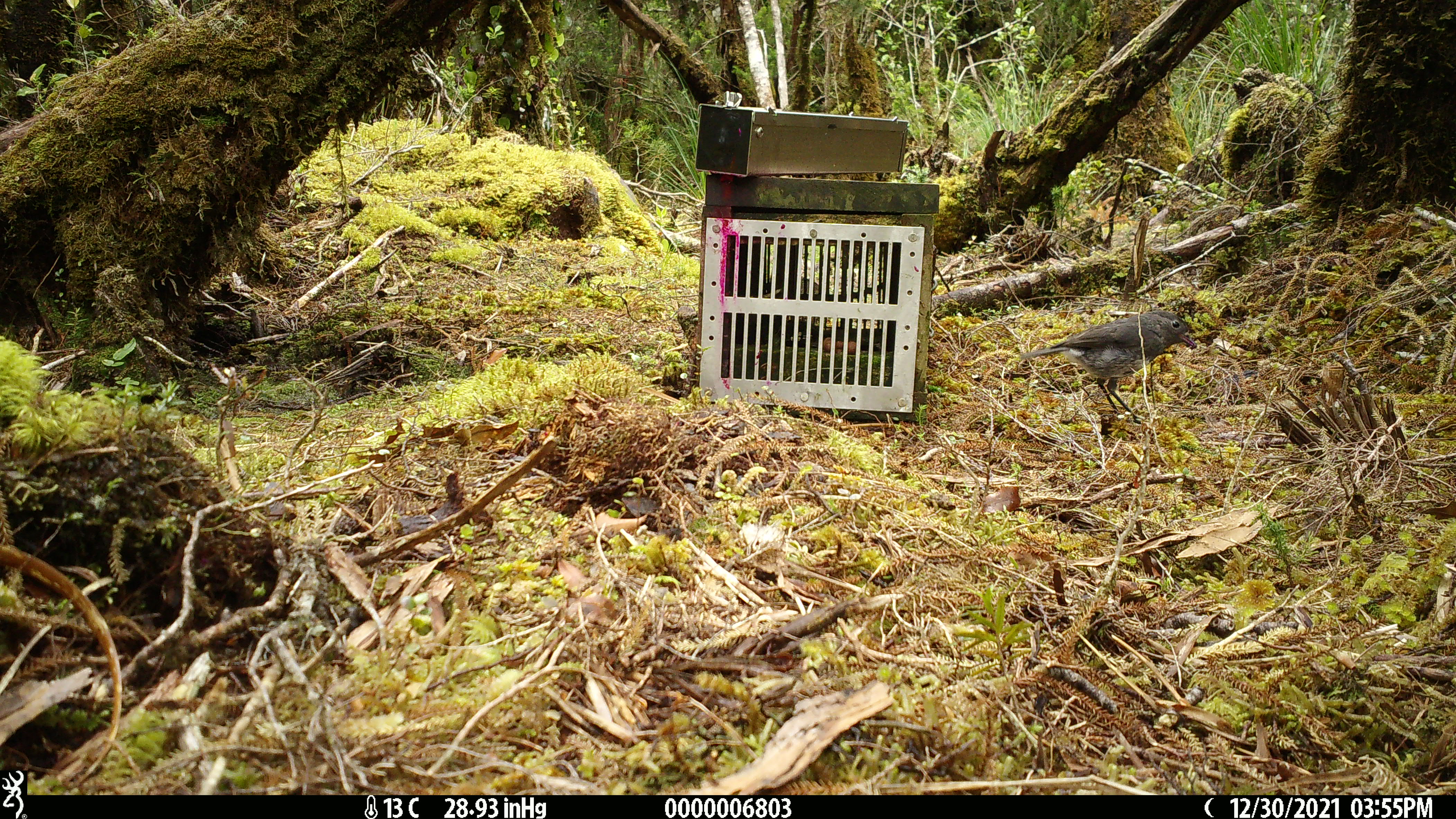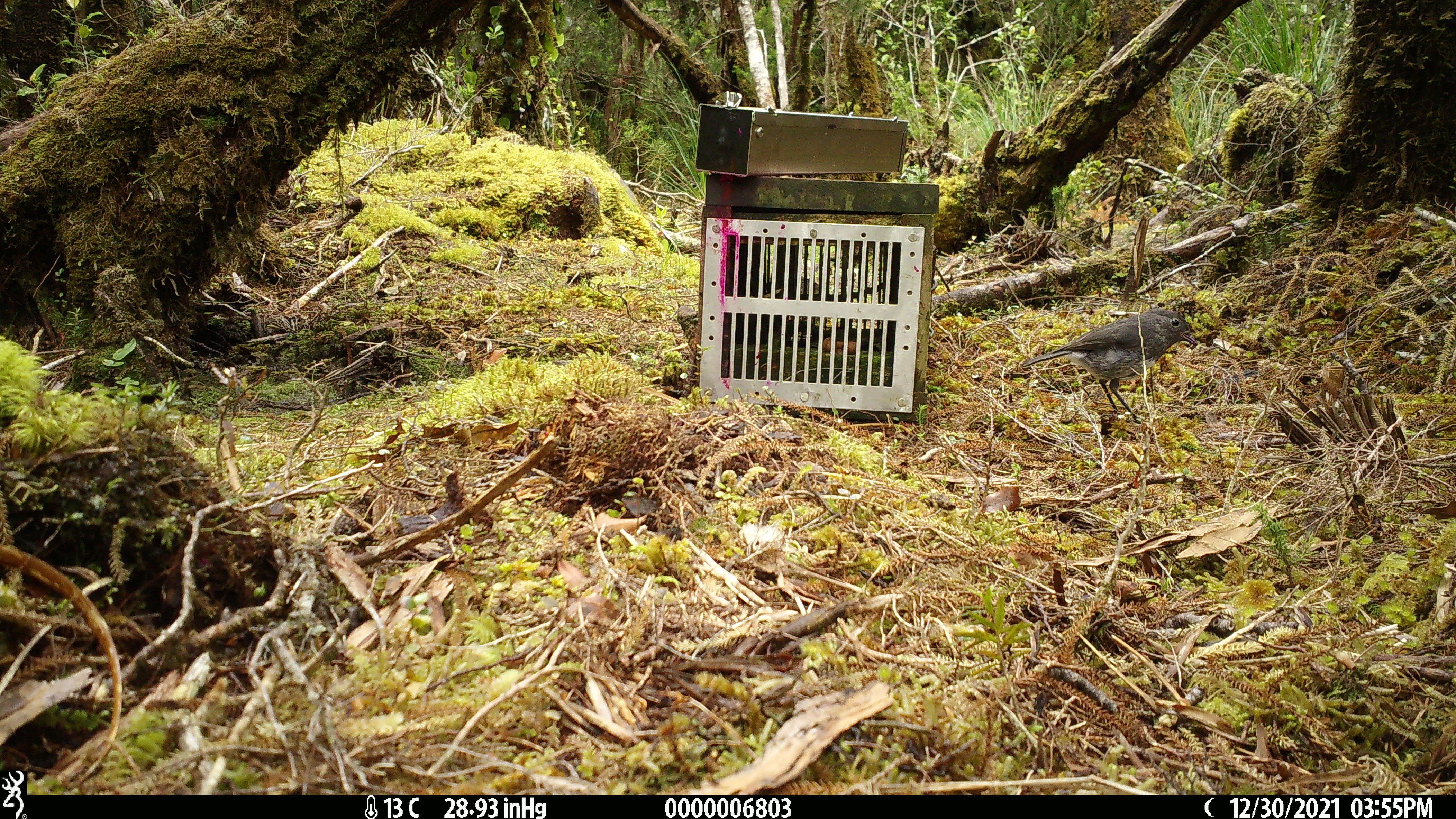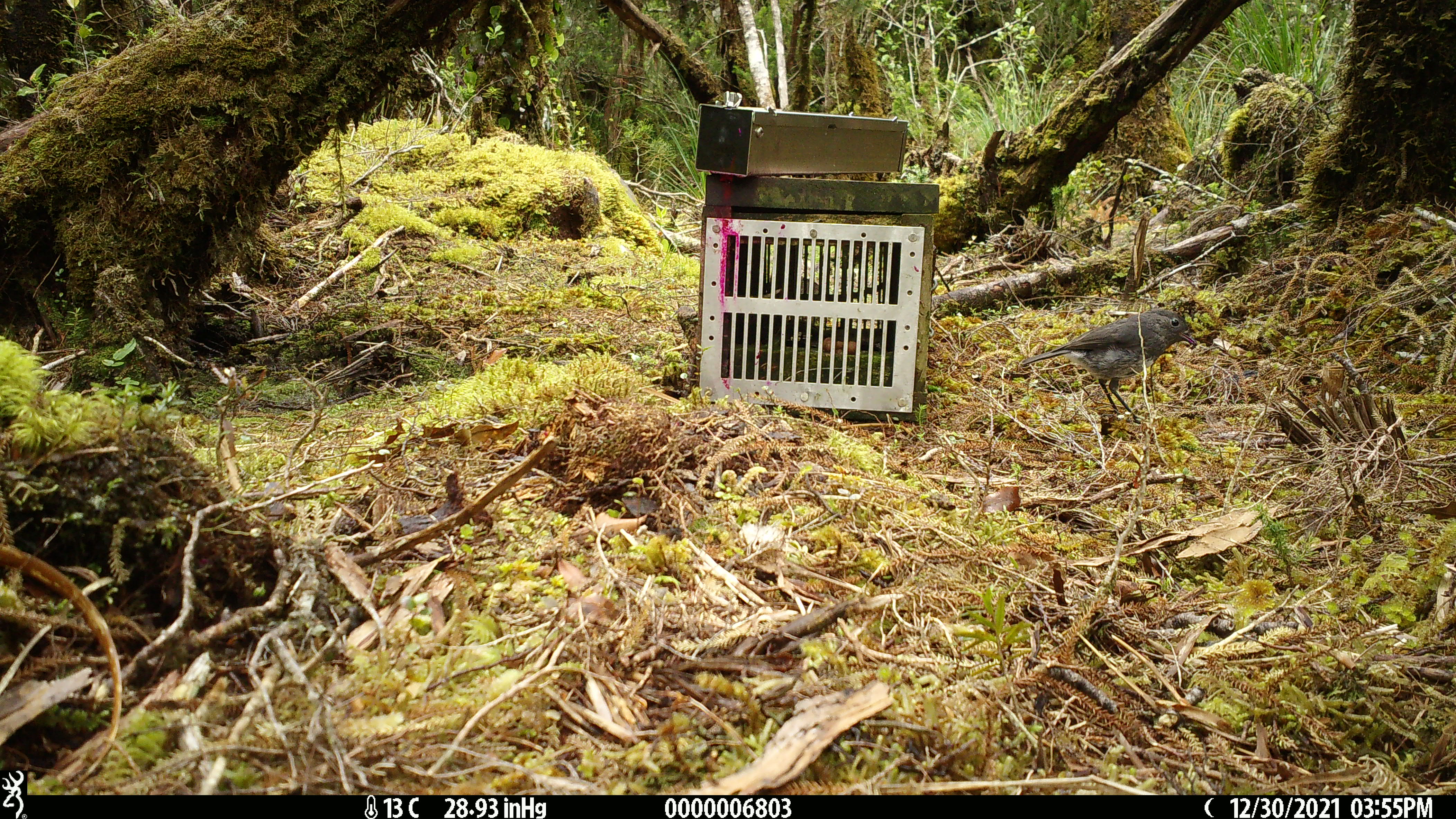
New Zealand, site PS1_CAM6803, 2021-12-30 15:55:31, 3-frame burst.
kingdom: Animalia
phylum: Chordata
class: Aves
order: Passeriformes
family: Petroicidae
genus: Petroica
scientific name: Petroica australis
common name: new zealand robin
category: robin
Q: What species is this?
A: Robin (new zealand robin) (Petroica australis).